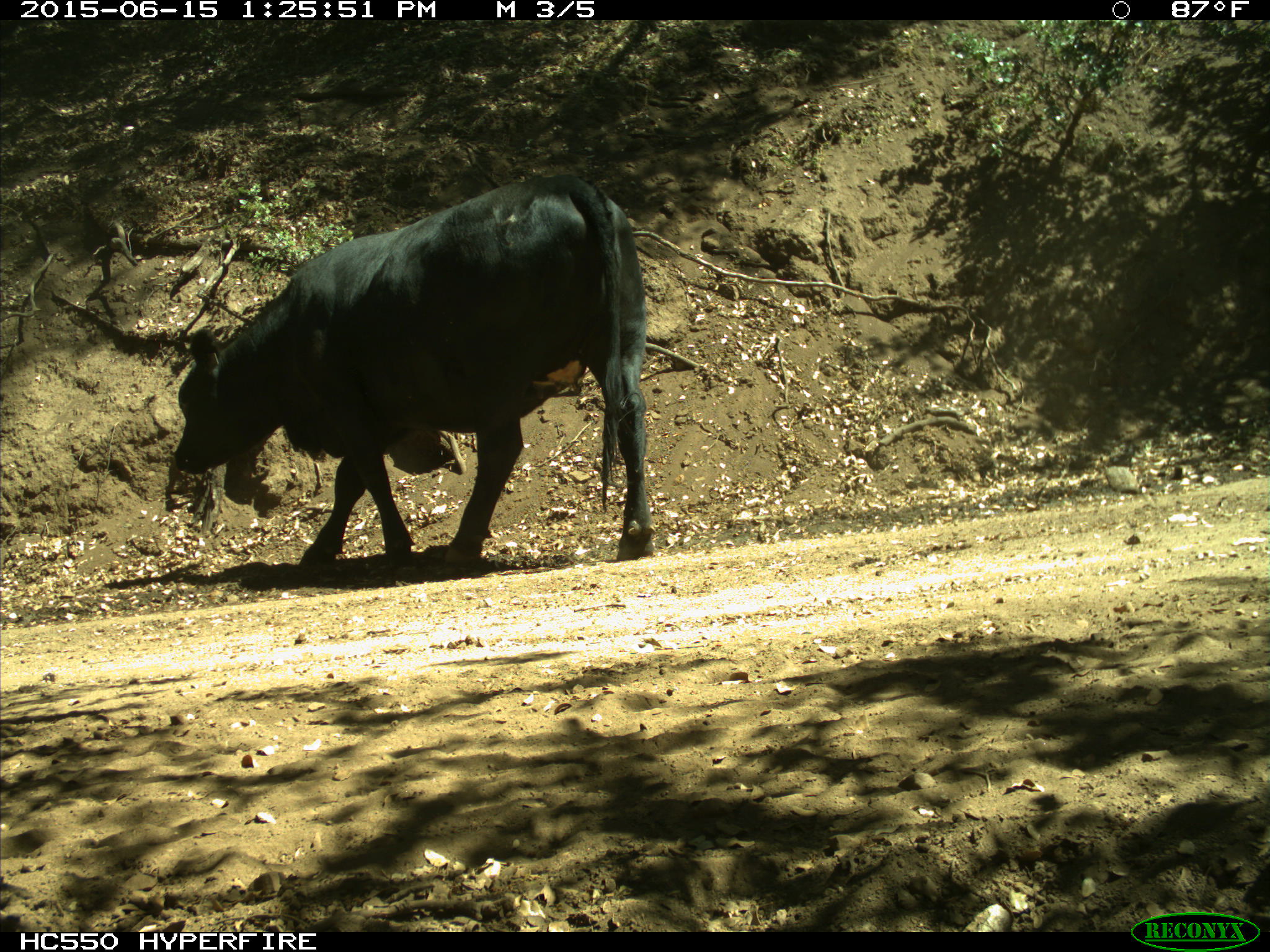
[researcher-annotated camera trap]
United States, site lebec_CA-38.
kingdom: Animalia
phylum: Chordata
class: Mammalia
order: Artiodactyla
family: Bovidae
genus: Bos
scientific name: Bos taurus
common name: domestic cow